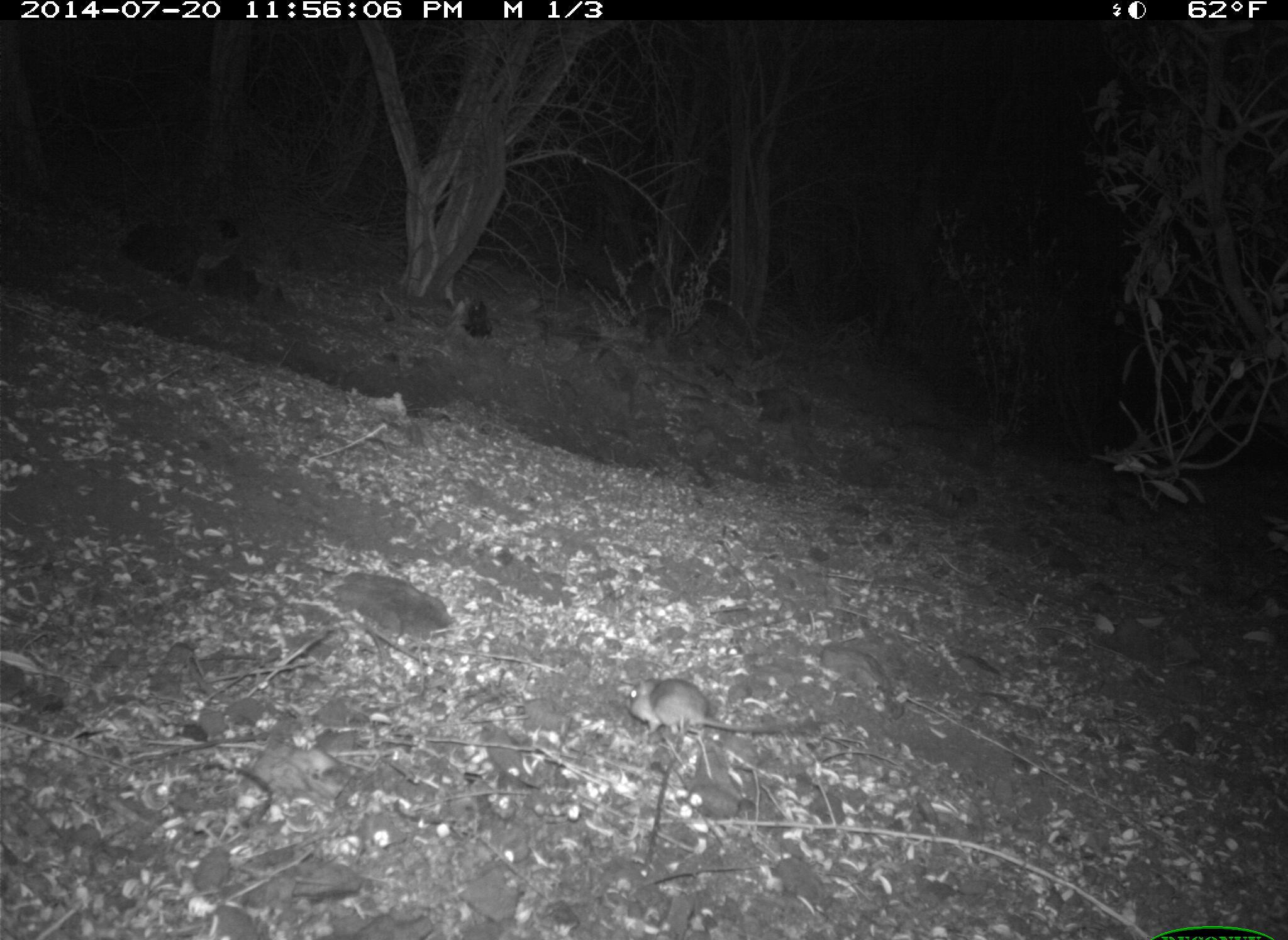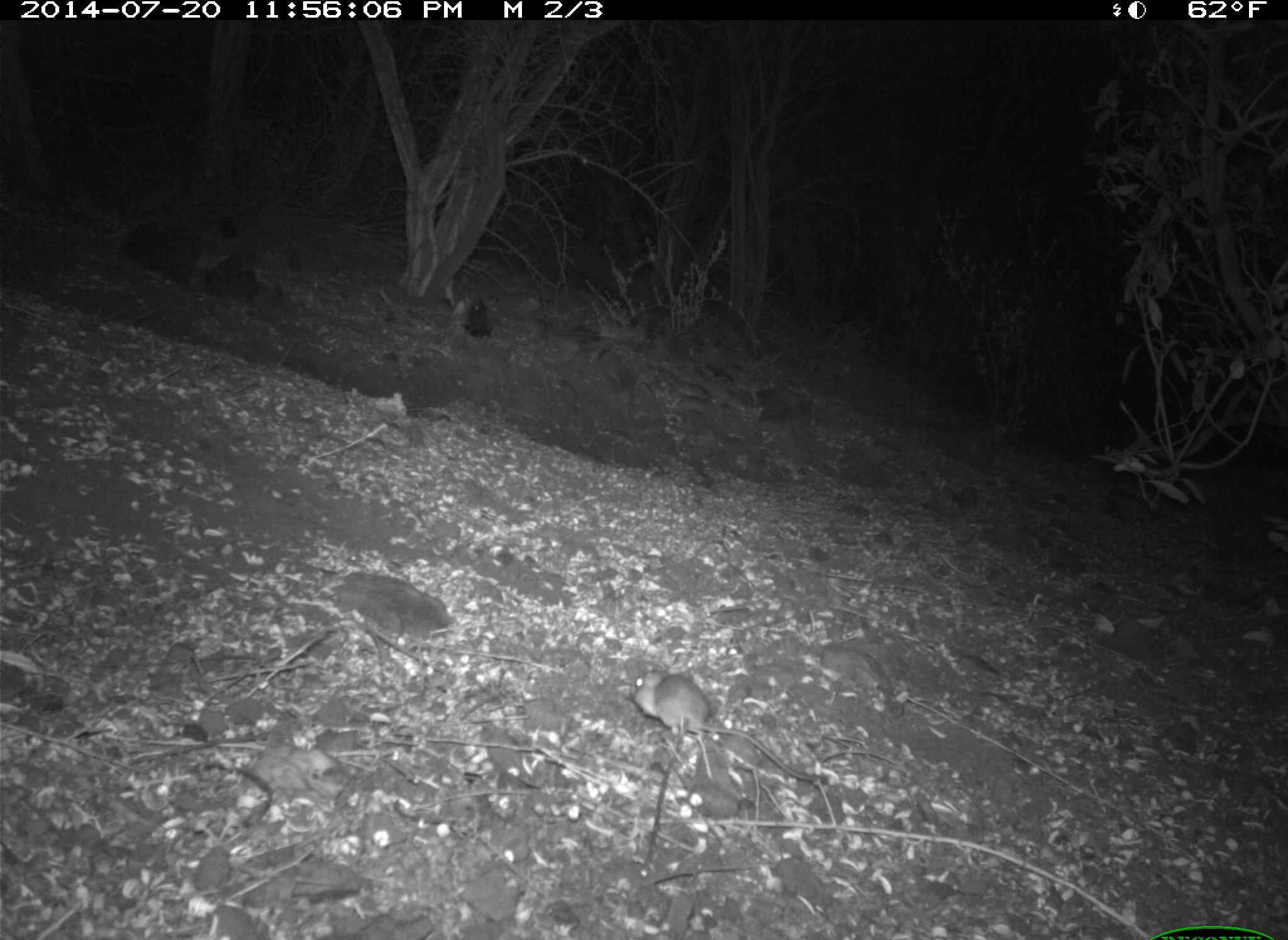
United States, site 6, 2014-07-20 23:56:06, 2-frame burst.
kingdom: Animalia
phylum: Chordata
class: Mammalia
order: Rodentia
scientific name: Rodentia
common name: rodent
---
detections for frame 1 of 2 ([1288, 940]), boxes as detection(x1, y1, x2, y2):
rodent: detection(622, 671, 829, 750)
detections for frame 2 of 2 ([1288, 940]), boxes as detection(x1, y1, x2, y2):
rodent: detection(622, 668, 841, 784)